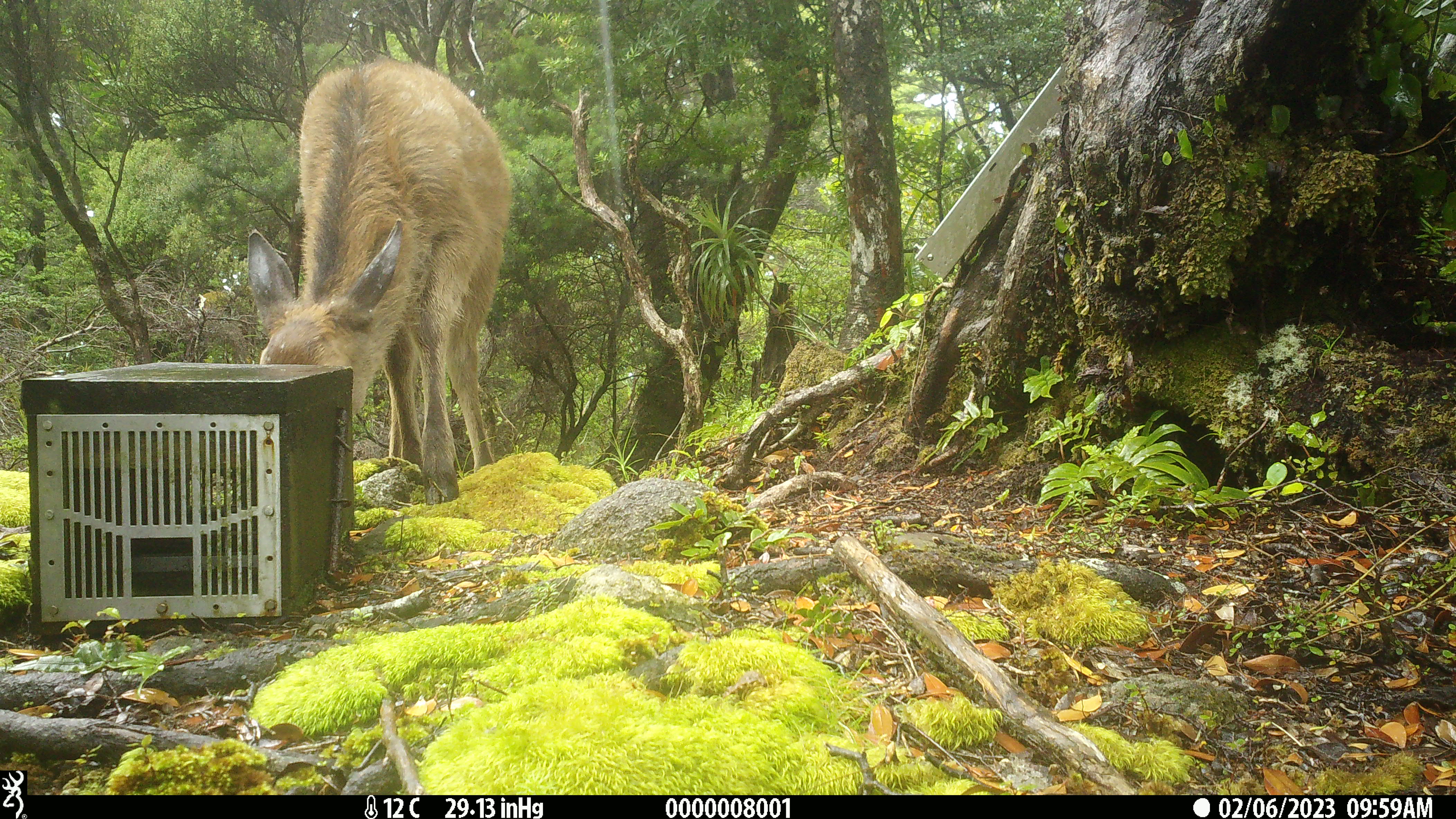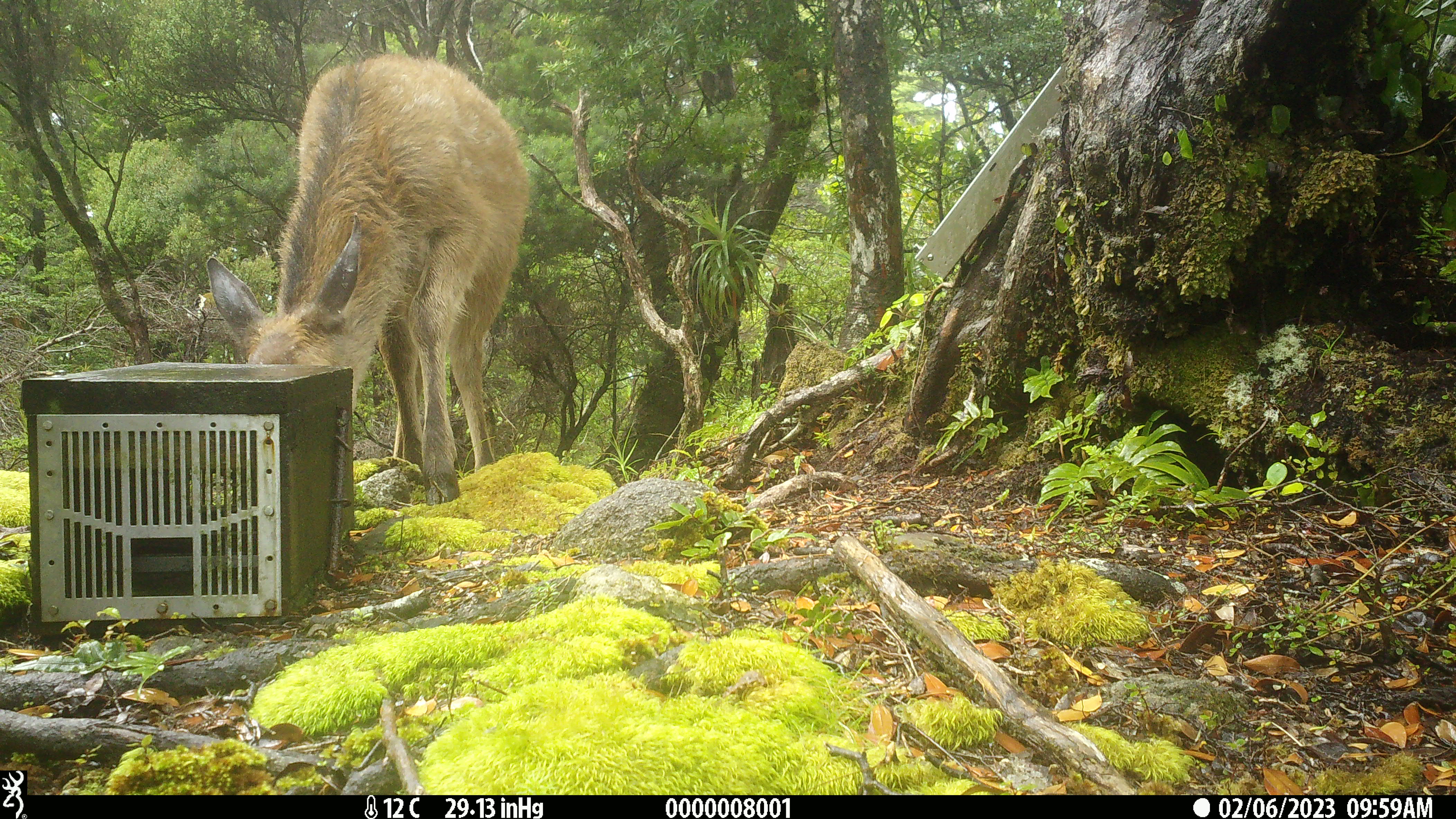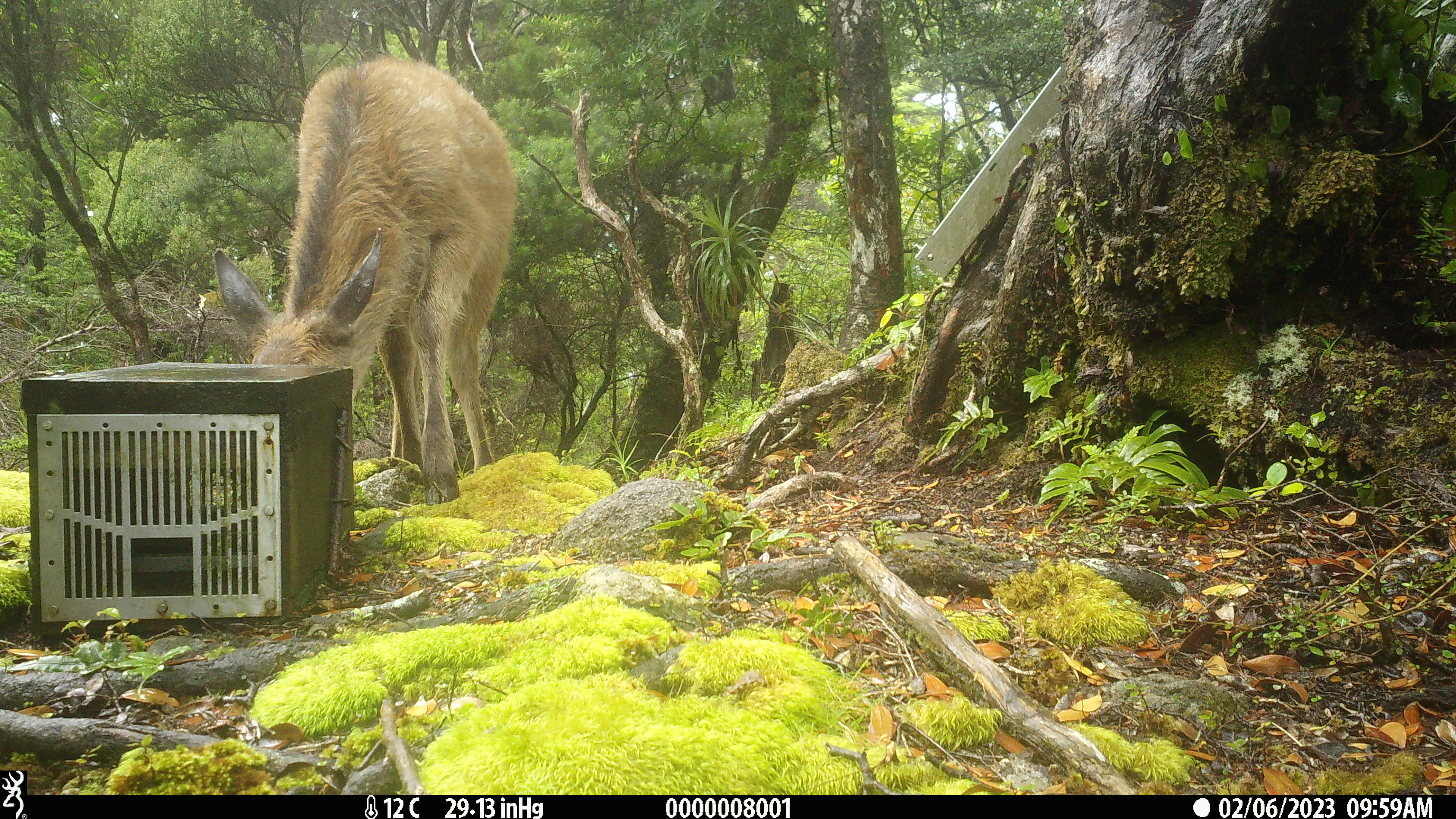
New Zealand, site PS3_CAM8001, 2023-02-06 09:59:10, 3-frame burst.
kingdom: Animalia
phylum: Chordata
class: Mammalia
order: Artiodactyla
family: Cervidae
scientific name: Cervidae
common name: deer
Deer (Cervidae).